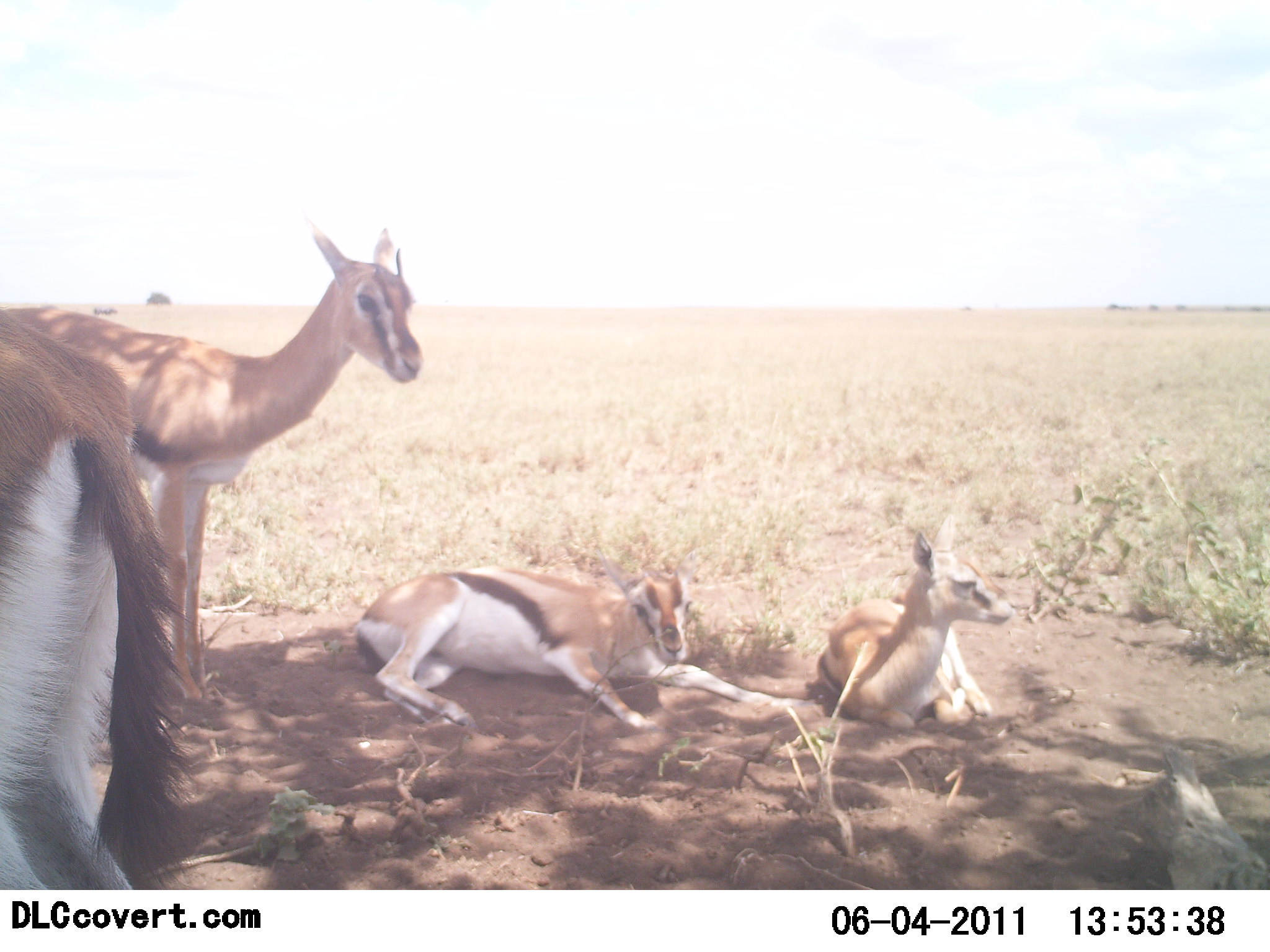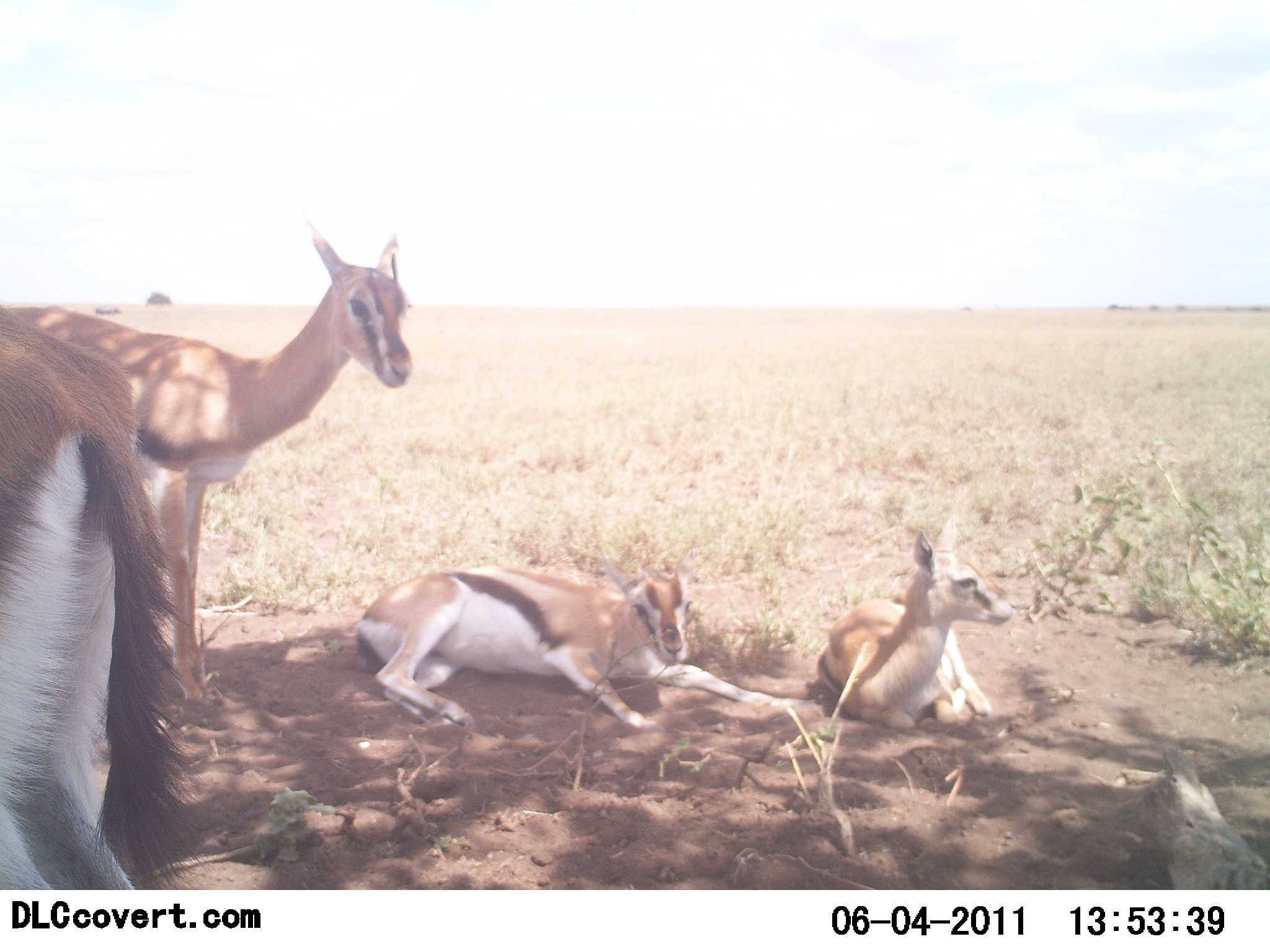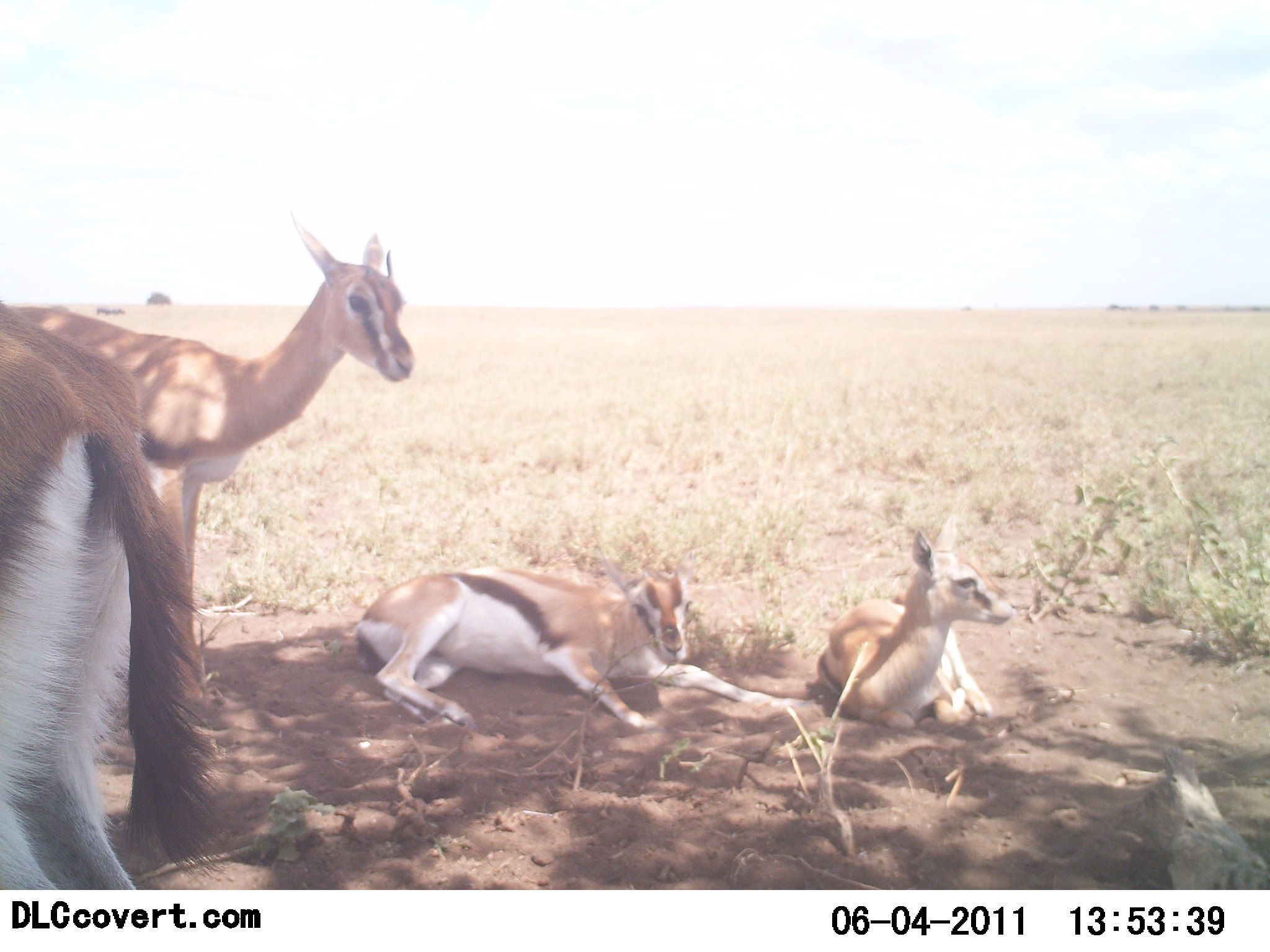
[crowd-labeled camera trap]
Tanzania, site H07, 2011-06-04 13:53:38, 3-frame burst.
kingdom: Animalia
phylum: Chordata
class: Mammalia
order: Artiodactyla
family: Bovidae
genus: Eudorcas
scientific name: Eudorcas thomsonii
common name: thomson's gazelle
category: gazellethomsons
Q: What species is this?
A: Gazellethomsons (thomson's gazelle) (Eudorcas thomsonii).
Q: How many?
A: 4.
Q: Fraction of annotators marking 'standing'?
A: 91%.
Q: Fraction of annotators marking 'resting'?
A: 91%.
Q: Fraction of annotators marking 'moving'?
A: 0%.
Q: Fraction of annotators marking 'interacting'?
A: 0%.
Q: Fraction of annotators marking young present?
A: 0%.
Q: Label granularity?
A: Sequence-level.